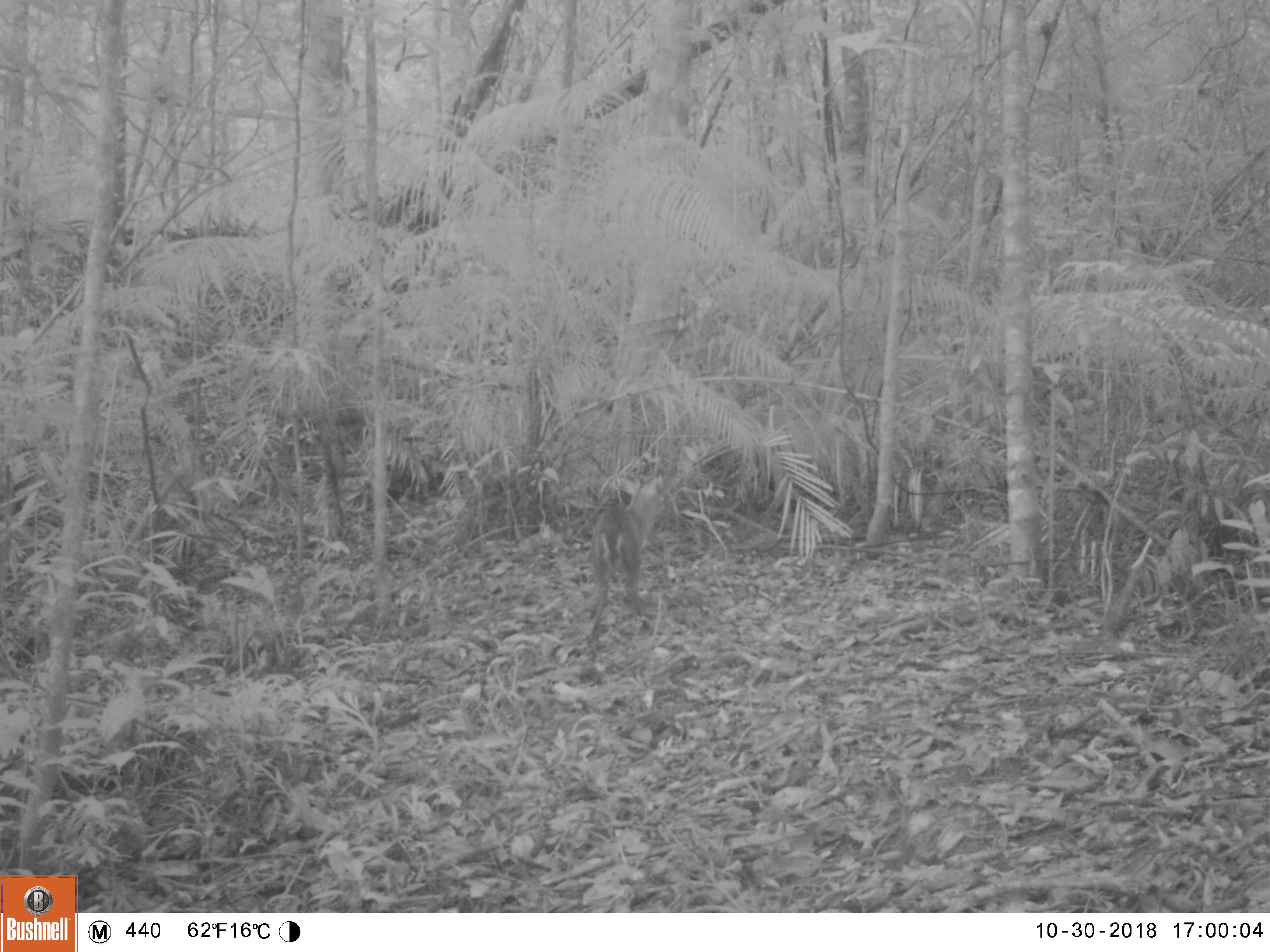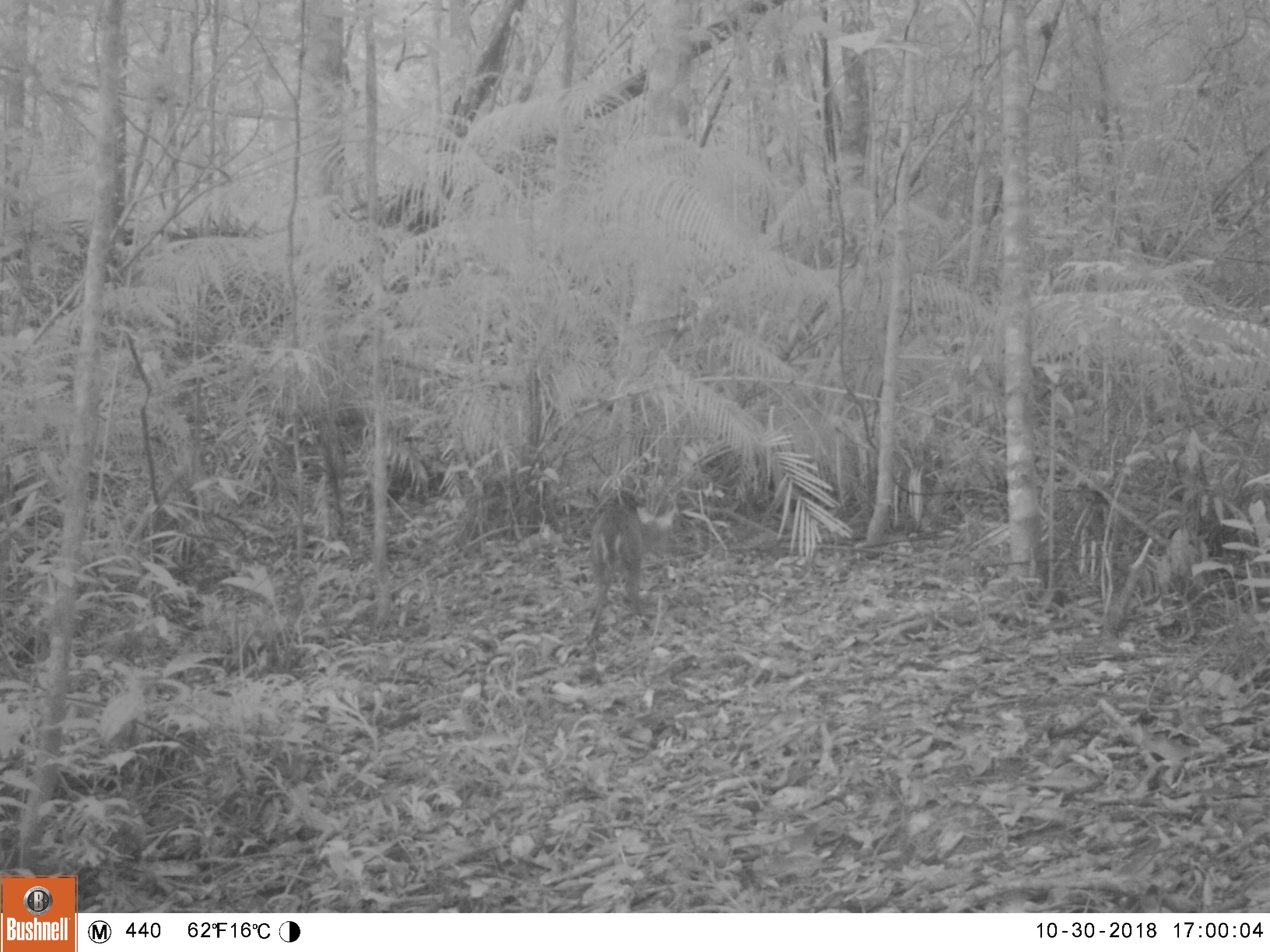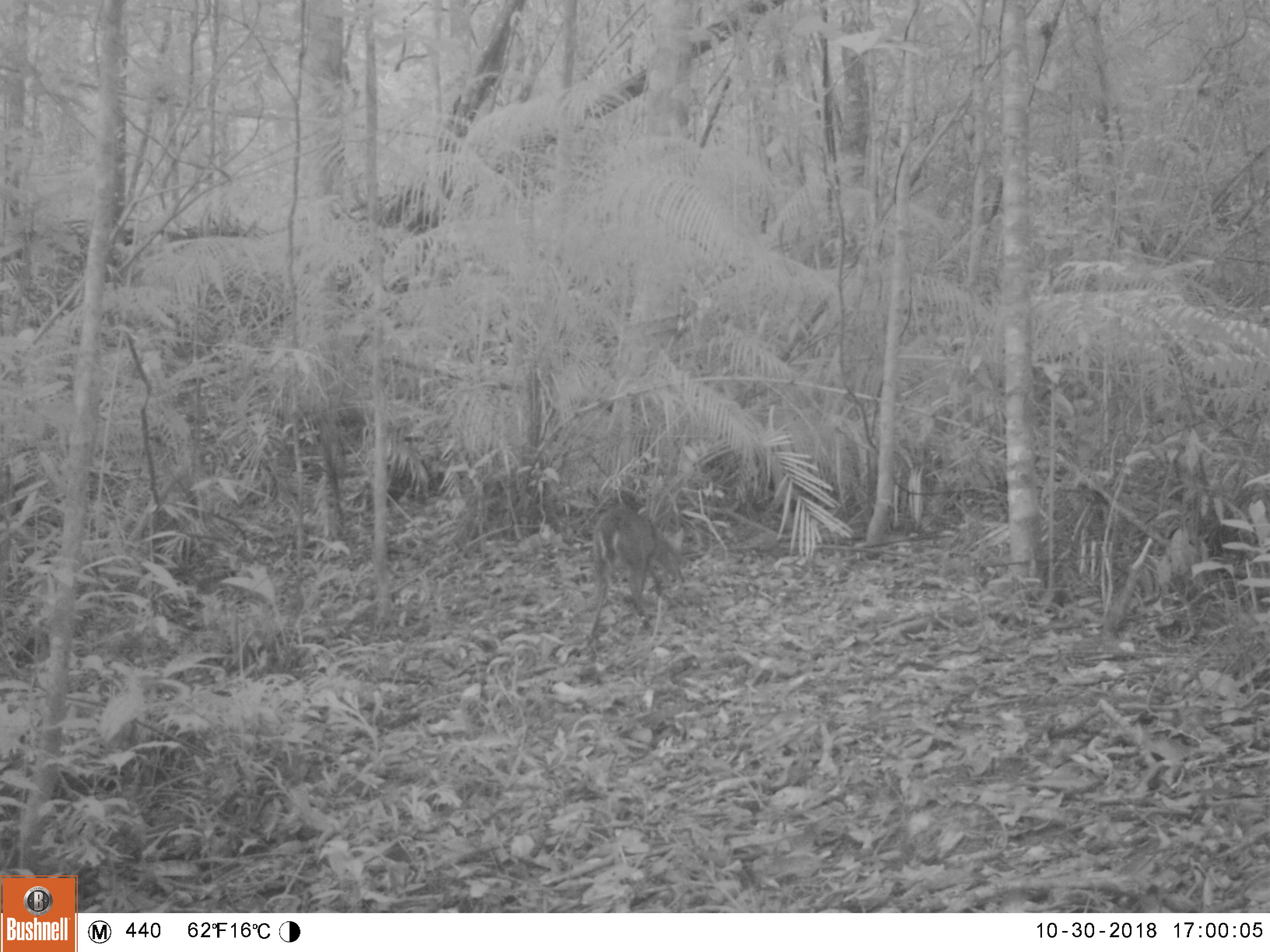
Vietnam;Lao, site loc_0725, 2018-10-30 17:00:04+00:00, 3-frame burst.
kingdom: Animalia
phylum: Chordata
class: Mammalia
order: Artiodactyla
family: Cervidae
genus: Muntiacus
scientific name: Muntiacus rooseveltorum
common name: roosevelt's muntjac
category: roosevelts muntjac group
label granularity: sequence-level